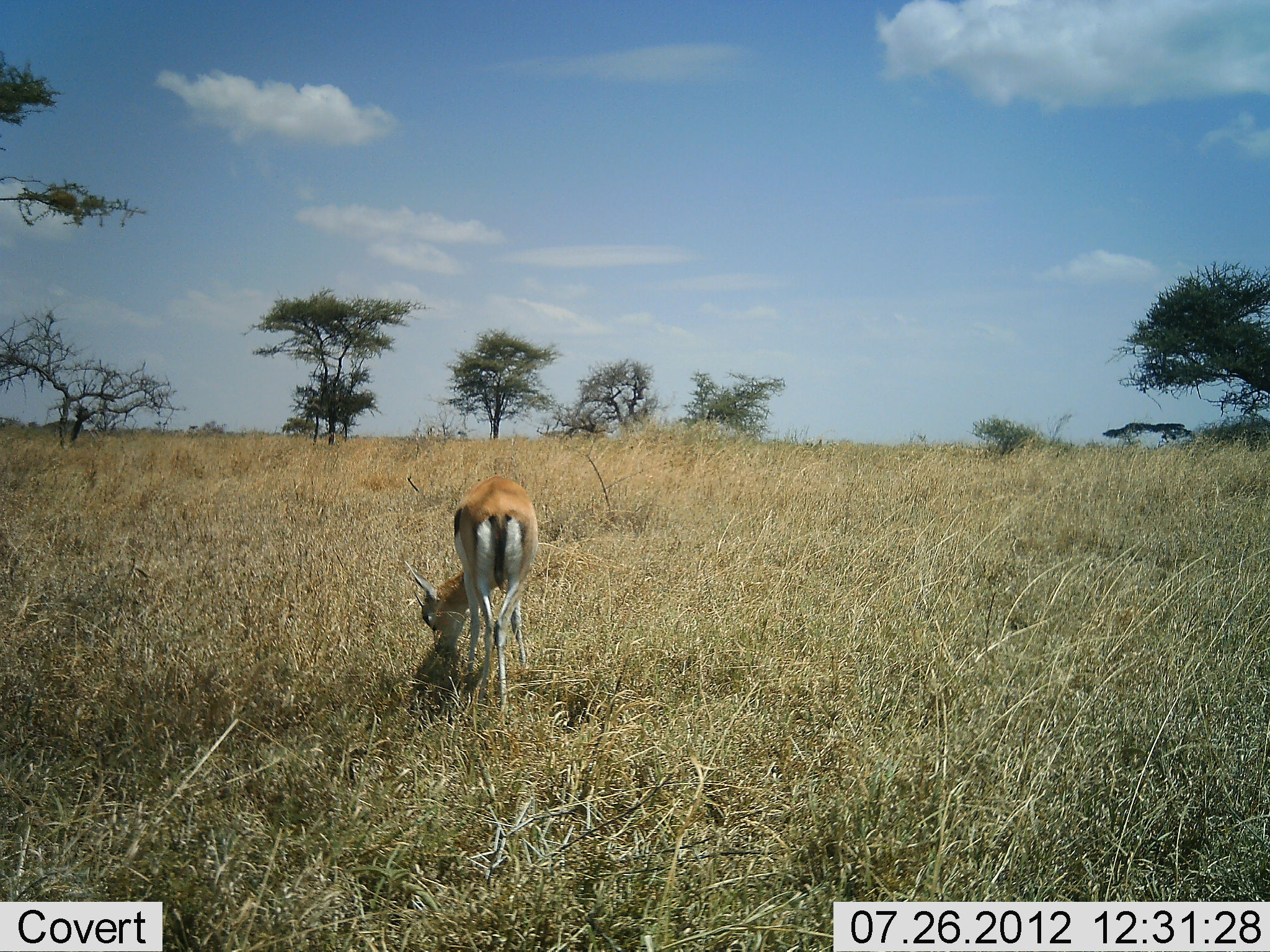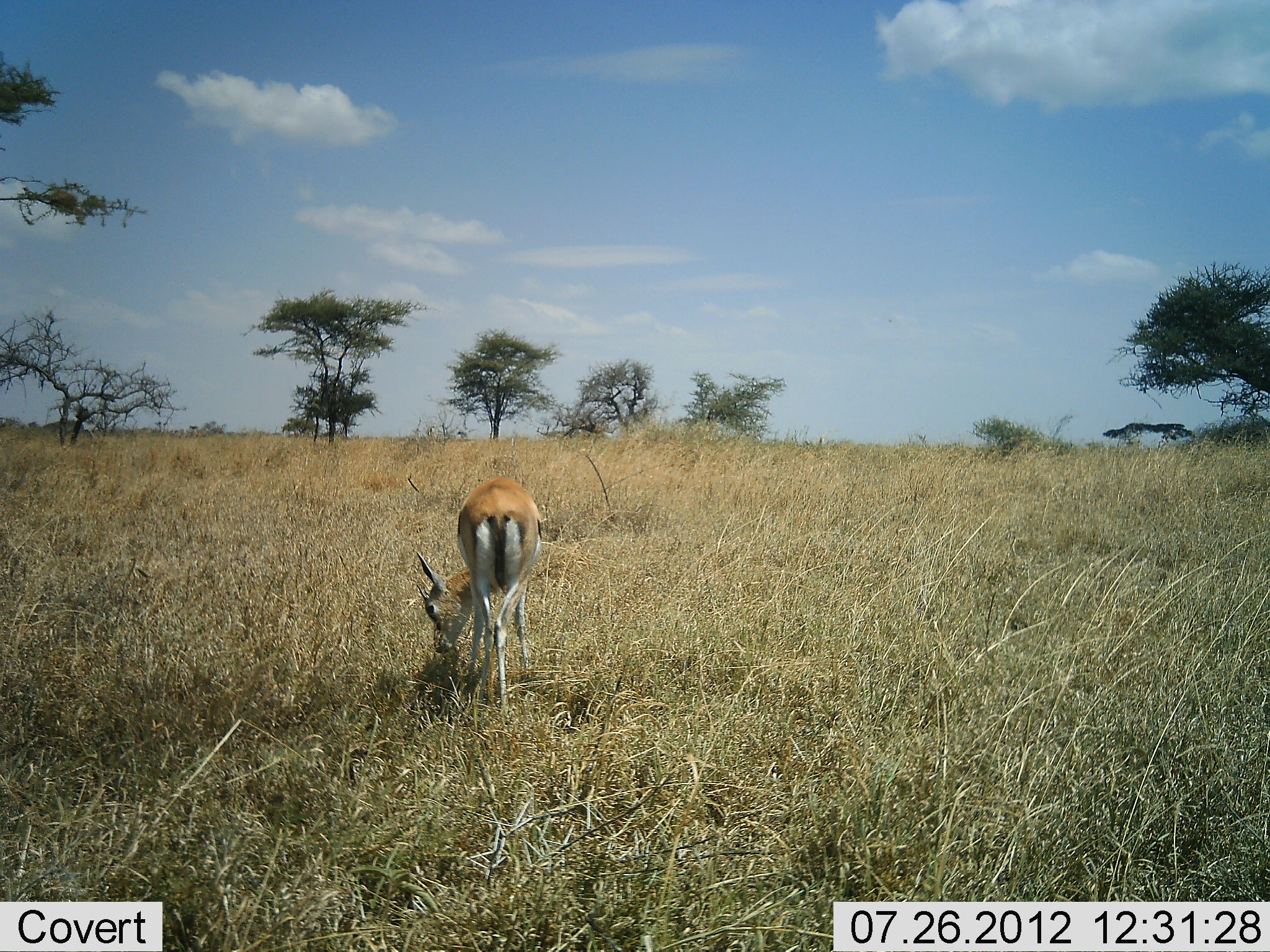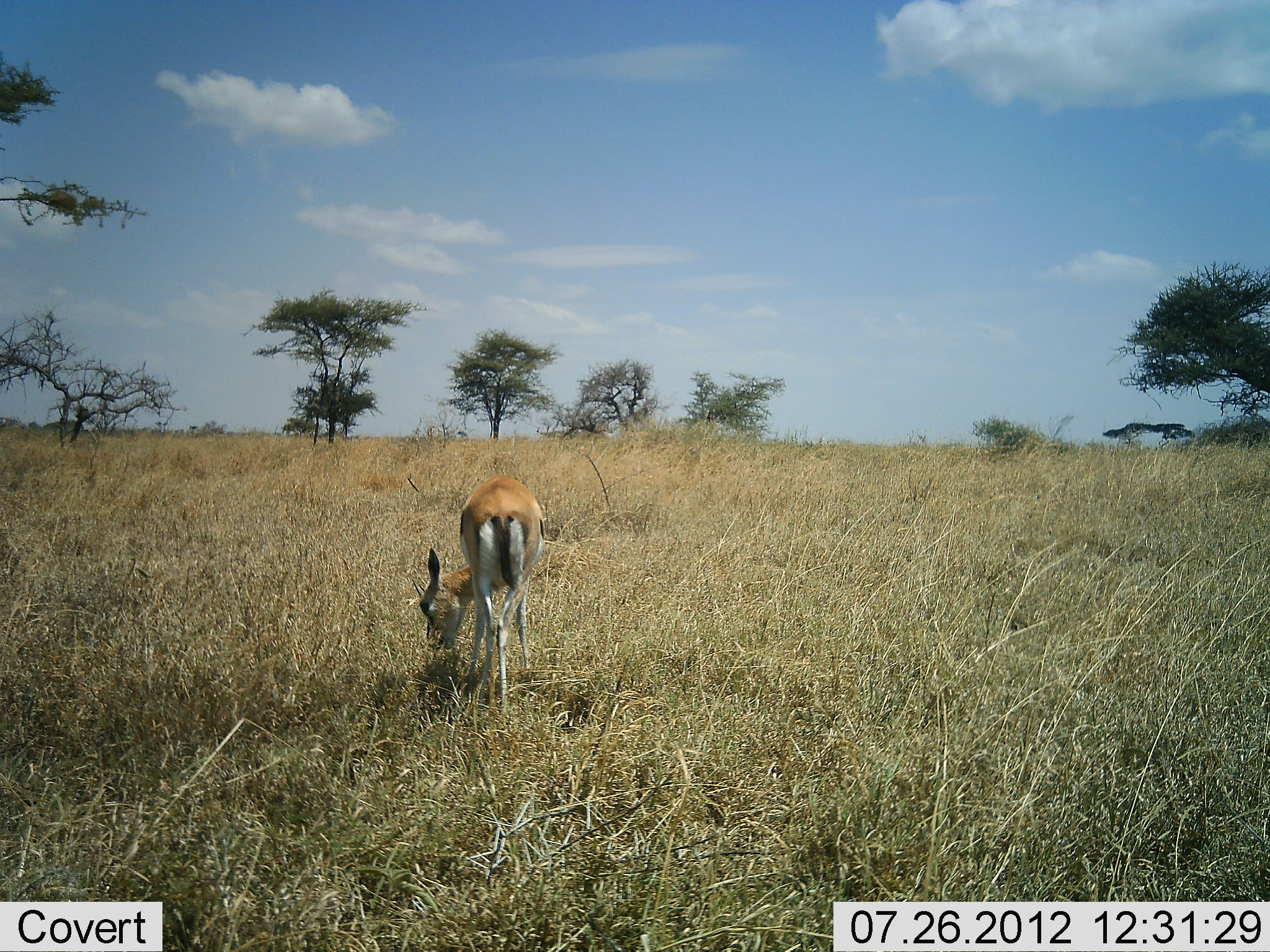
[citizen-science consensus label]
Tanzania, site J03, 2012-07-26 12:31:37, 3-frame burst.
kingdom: Animalia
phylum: Chordata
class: Mammalia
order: Artiodactyla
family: Bovidae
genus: Eudorcas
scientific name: Eudorcas thomsonii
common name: thomson's gazelle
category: gazellethomsons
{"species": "gazellethomsons (thomson's gazelle) (Eudorcas thomsonii)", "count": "1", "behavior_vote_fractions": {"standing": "10%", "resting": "0%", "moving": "0%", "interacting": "0%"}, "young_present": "0%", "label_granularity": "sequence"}